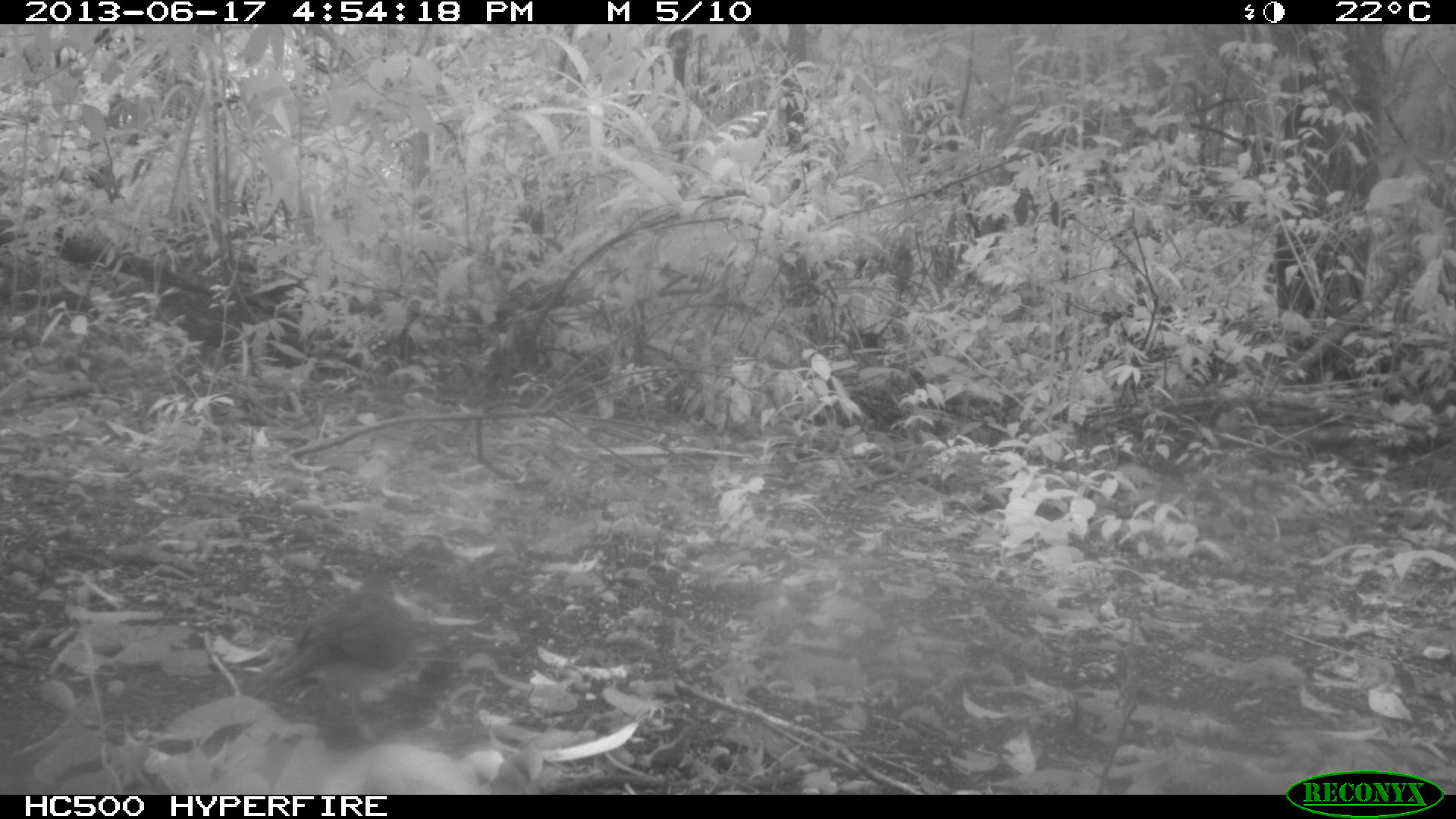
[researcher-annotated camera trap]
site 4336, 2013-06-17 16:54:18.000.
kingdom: Animalia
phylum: Chordata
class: Aves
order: Columbiformes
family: Columbidae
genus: Leptotila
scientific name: Leptotila plumbeiceps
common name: gray-headed dove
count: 1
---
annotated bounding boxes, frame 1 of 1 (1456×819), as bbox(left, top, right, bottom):
leptotila plumbeiceps: bbox(248, 573, 418, 742)